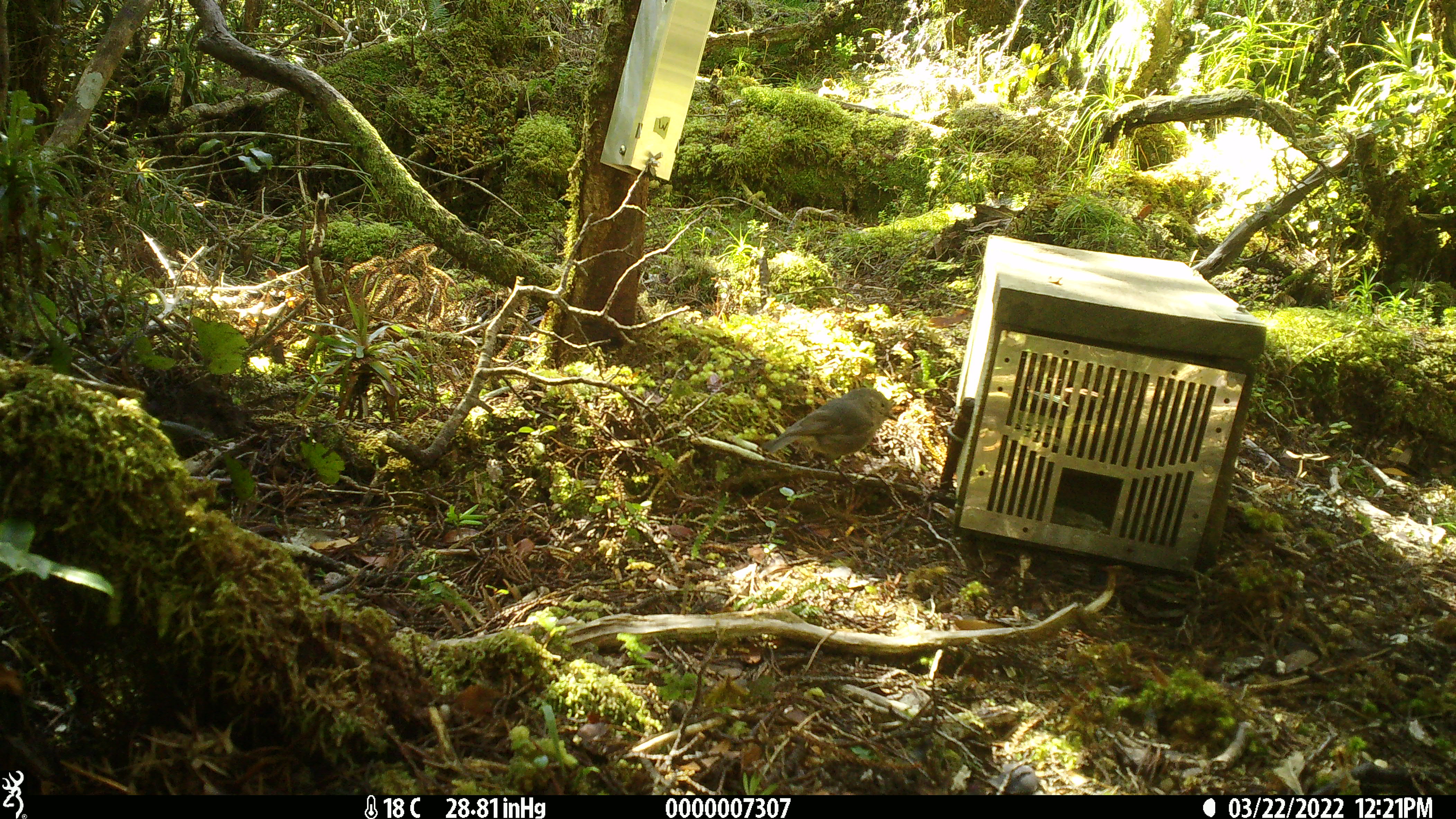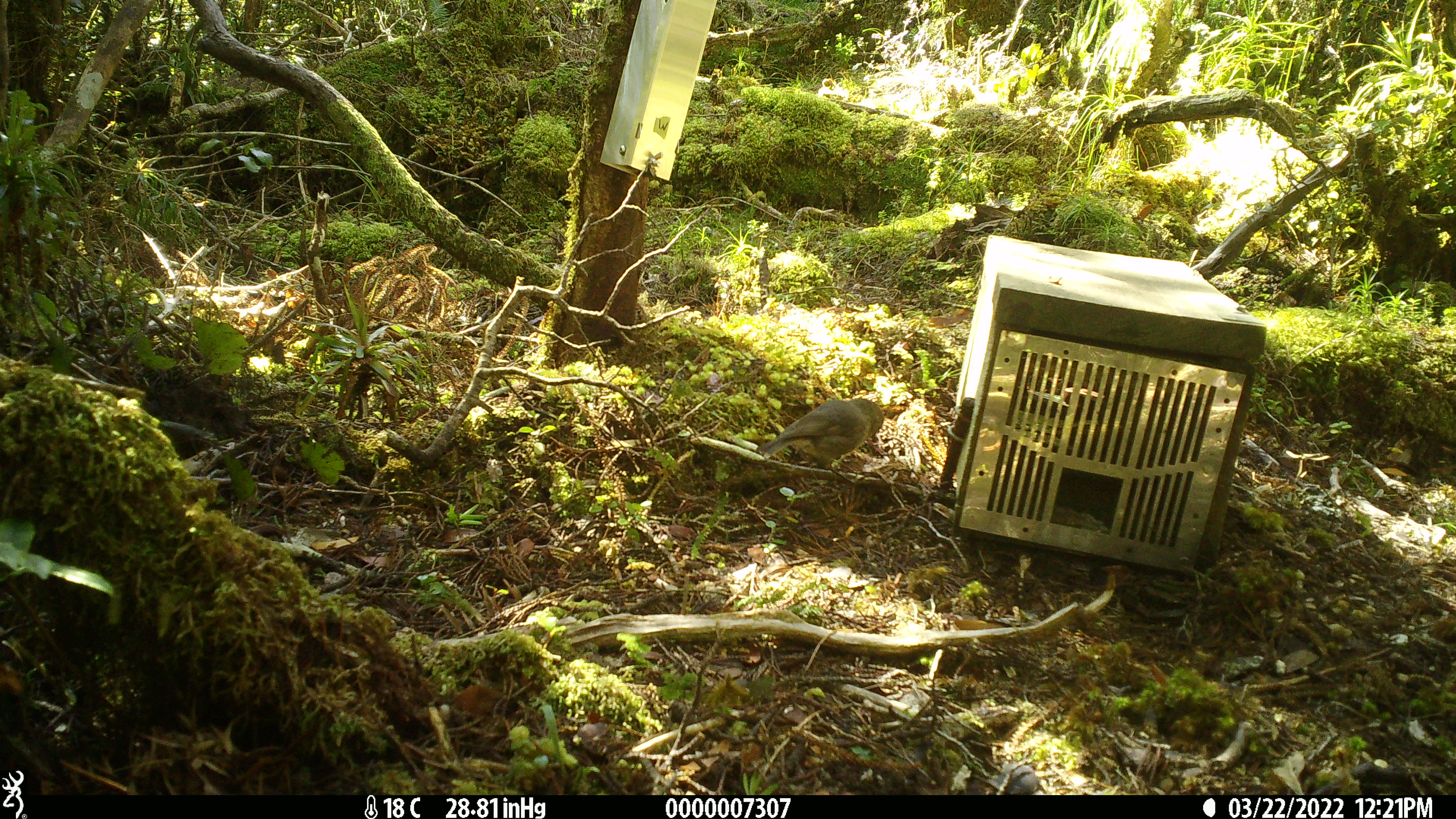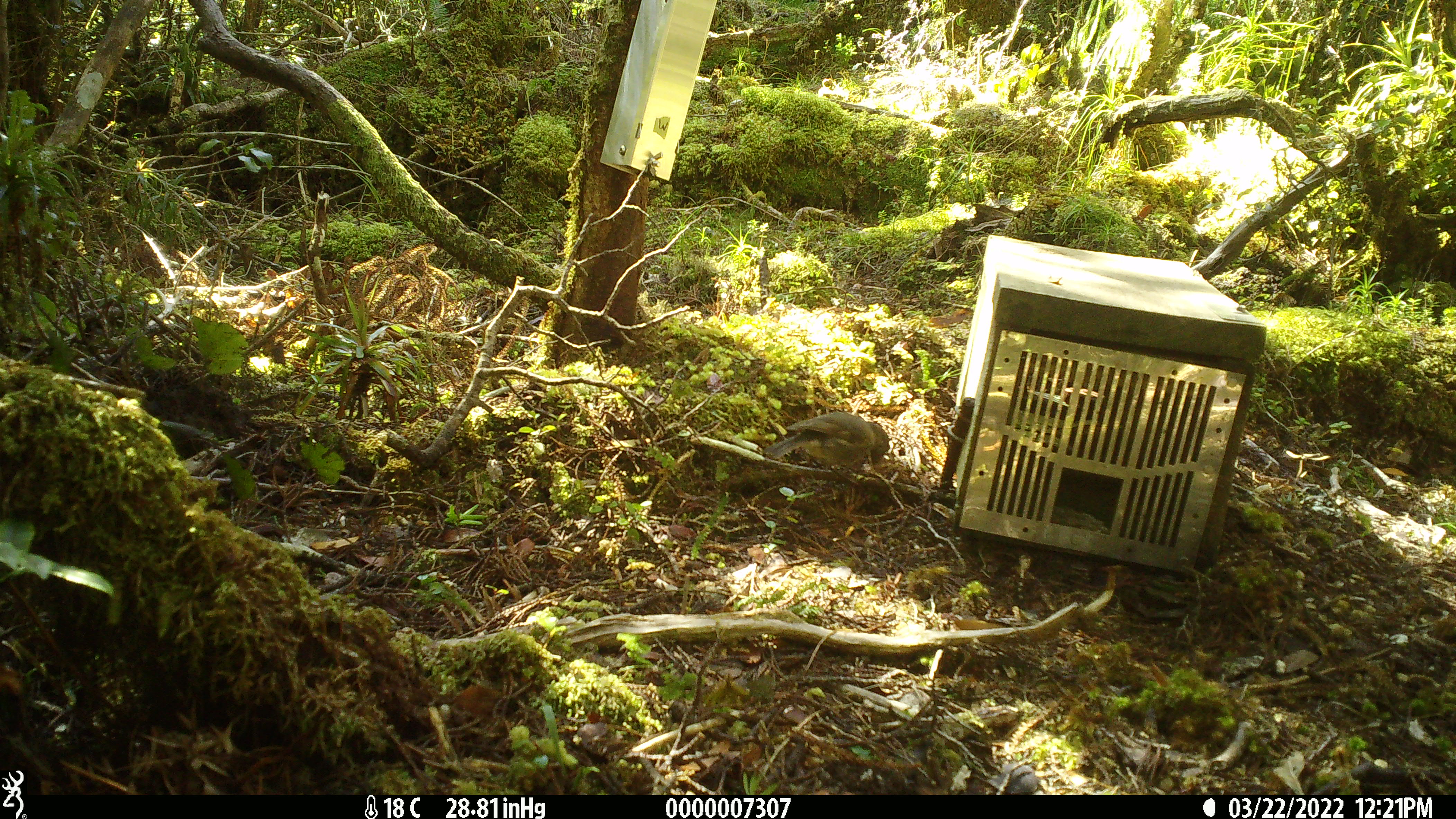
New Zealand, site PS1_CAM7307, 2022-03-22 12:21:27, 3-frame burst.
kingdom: Animalia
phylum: Chordata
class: Aves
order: Passeriformes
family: Petroicidae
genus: Petroica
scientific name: Petroica australis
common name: new zealand robin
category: robin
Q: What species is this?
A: Robin (new zealand robin) (Petroica australis).